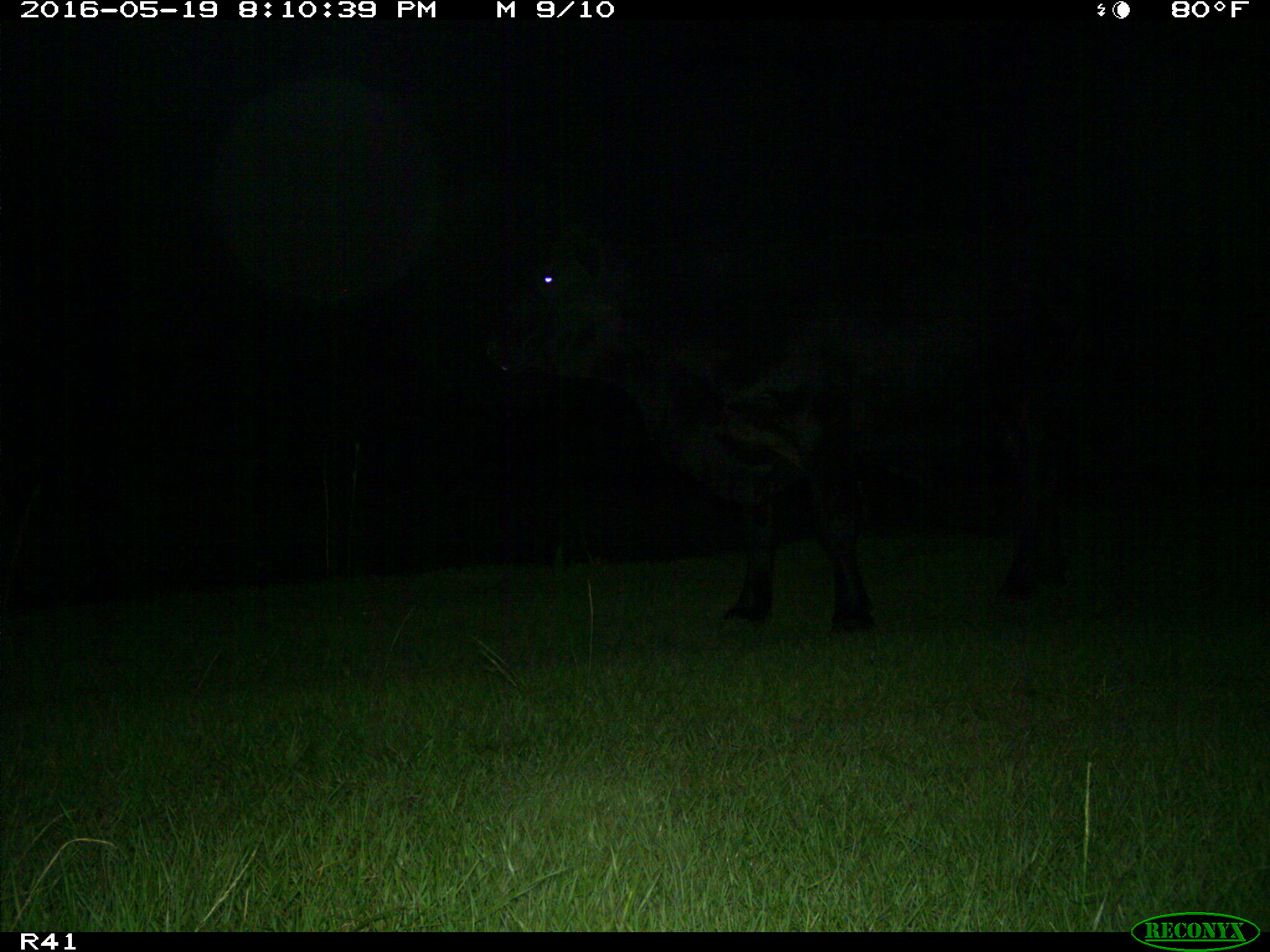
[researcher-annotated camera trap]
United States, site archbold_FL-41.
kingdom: Animalia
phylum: Chordata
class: Mammalia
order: Artiodactyla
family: Bovidae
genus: Bos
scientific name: Bos taurus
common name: domestic cow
Bos taurus (domestic cow).